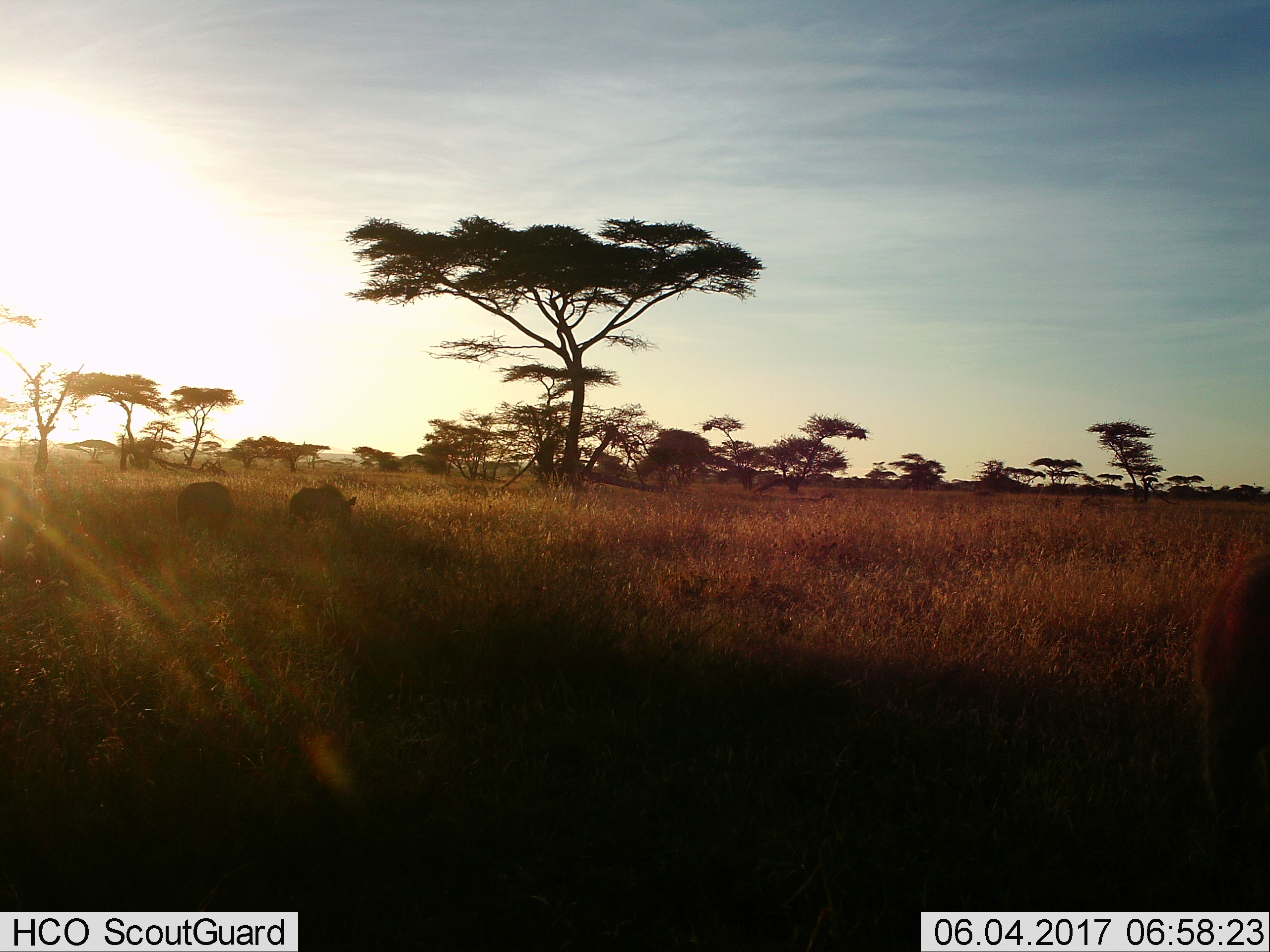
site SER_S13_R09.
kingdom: Animalia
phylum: Chordata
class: Mammalia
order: Artiodactyla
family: Suidae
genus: Phacochoerus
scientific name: Phacochoerus africanus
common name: warthog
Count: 2.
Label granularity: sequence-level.